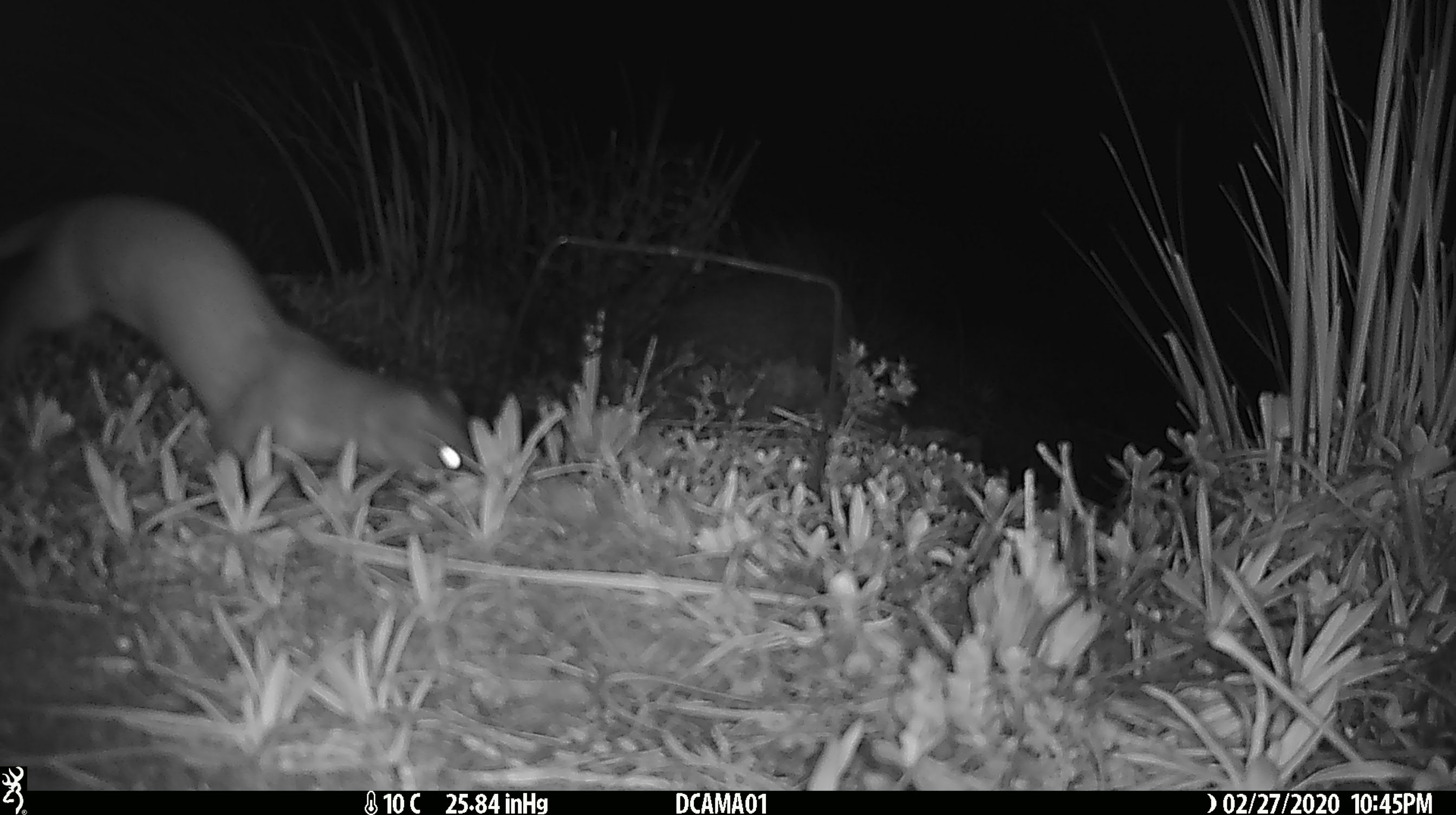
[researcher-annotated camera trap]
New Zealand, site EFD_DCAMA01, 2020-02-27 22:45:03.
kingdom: Animalia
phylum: Chordata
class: Mammalia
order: Carnivora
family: Mustelidae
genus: Mustela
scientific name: Mustela erminea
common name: stoat